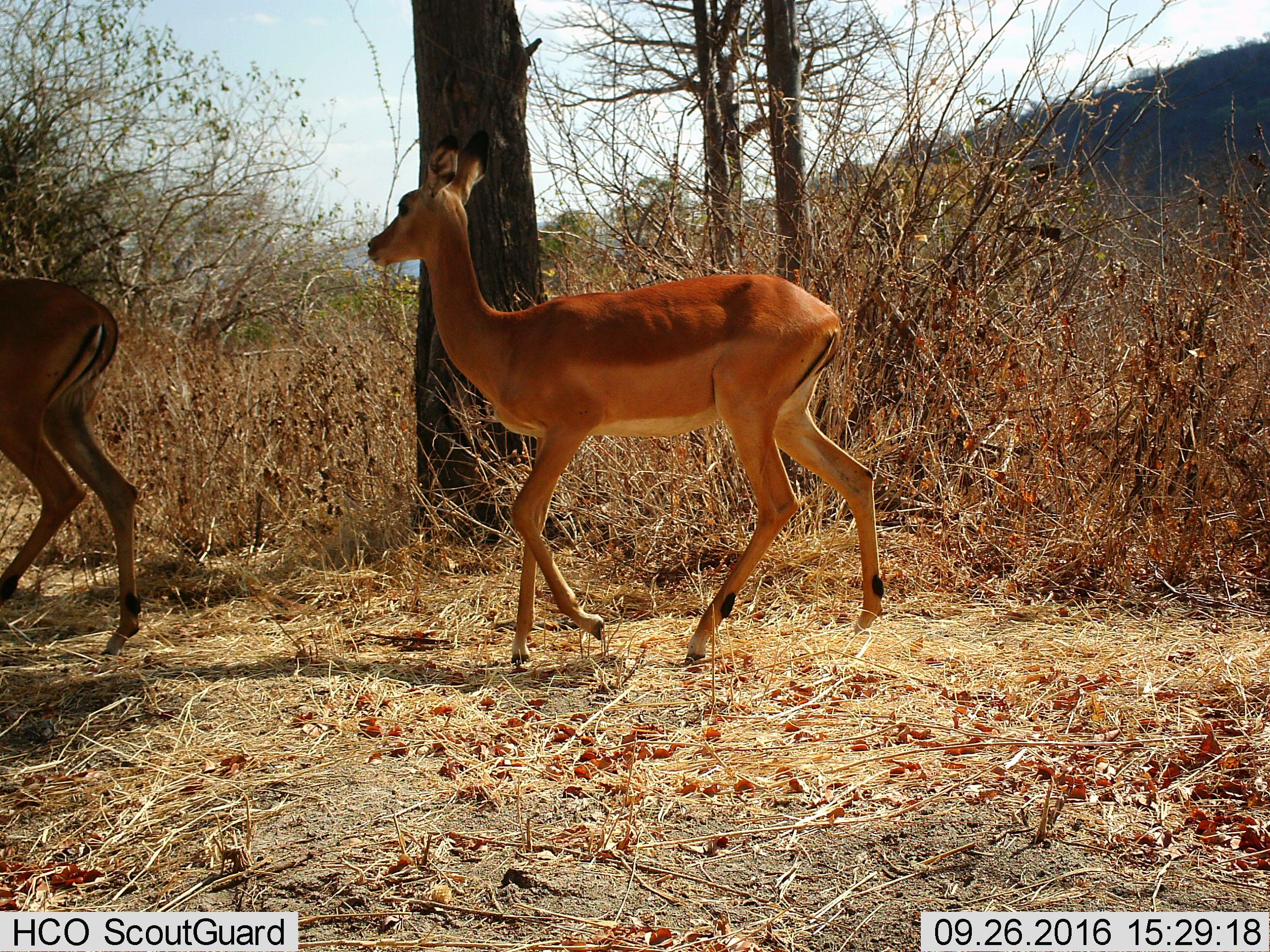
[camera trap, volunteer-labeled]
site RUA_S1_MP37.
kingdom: Animalia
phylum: Chordata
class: Mammalia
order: Artiodactyla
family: Bovidae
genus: Aepyceros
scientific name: Aepyceros melampus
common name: impala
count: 2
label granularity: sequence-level